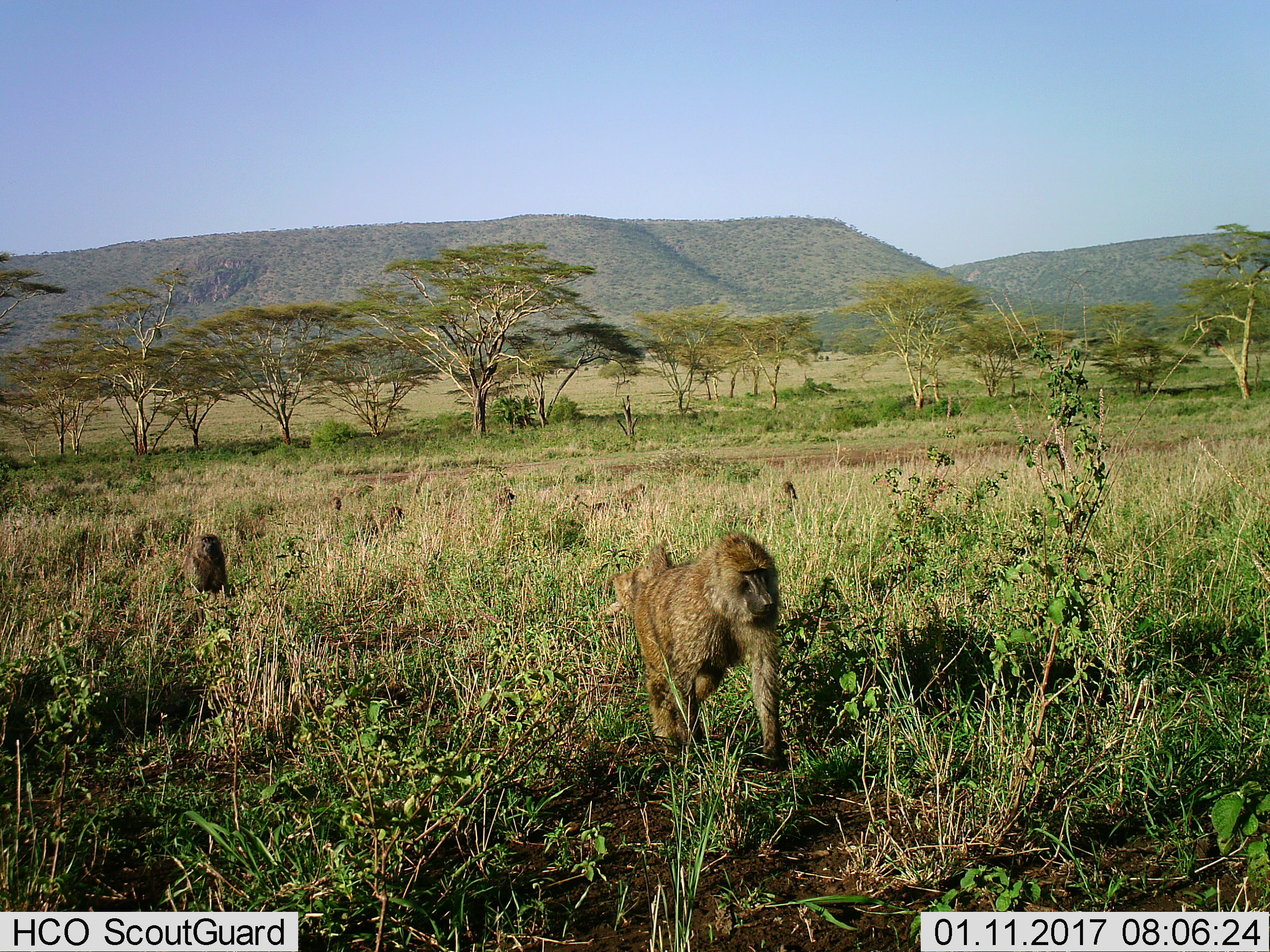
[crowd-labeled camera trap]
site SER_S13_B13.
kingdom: Animalia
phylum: Chordata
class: Mammalia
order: Primates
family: Cercopithecidae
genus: Papio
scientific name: Papio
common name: baboon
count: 2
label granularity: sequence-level